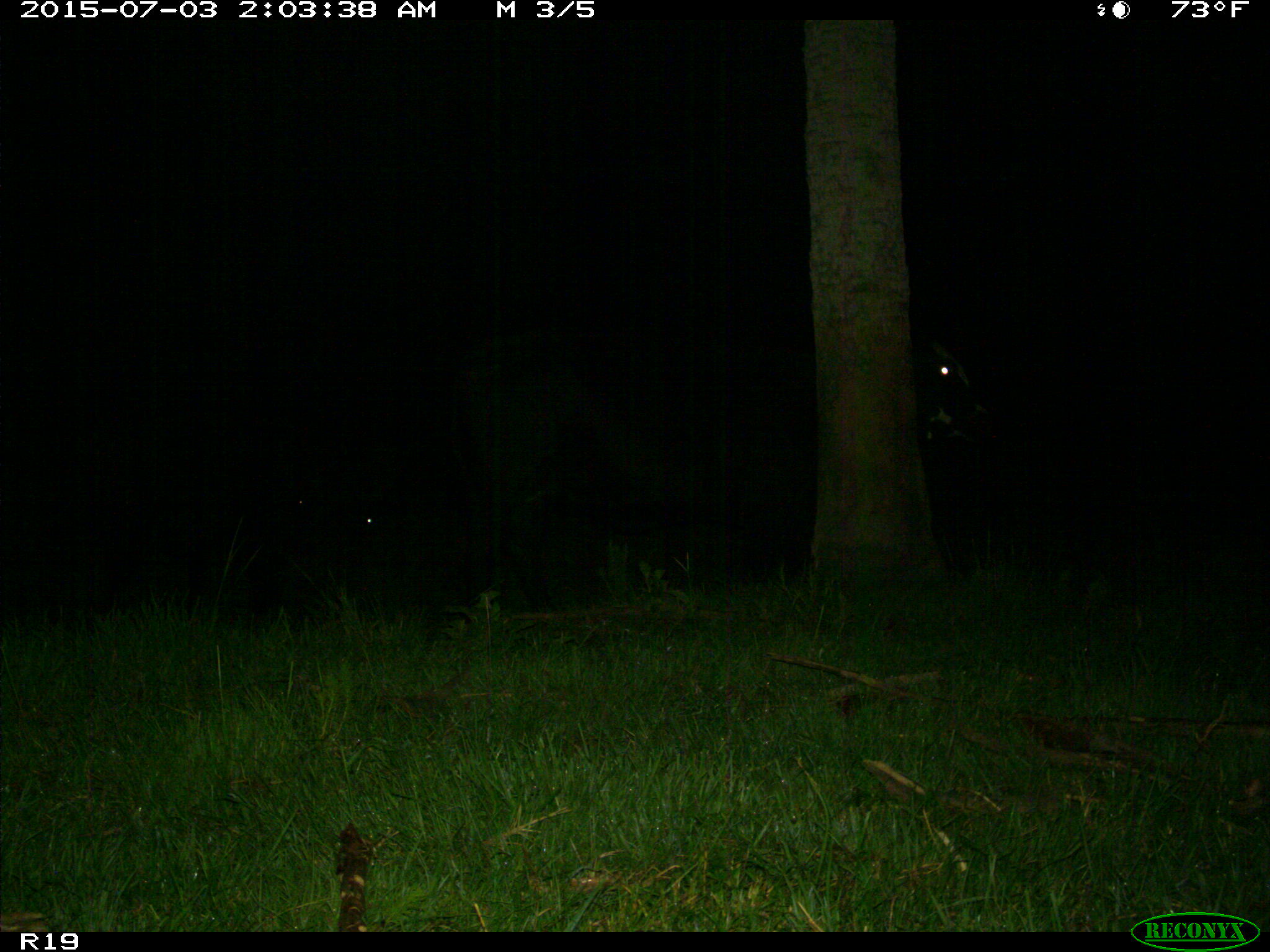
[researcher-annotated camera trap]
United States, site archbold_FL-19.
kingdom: Animalia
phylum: Chordata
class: Mammalia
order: Artiodactyla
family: Bovidae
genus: Bos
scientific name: Bos taurus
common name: domestic cow